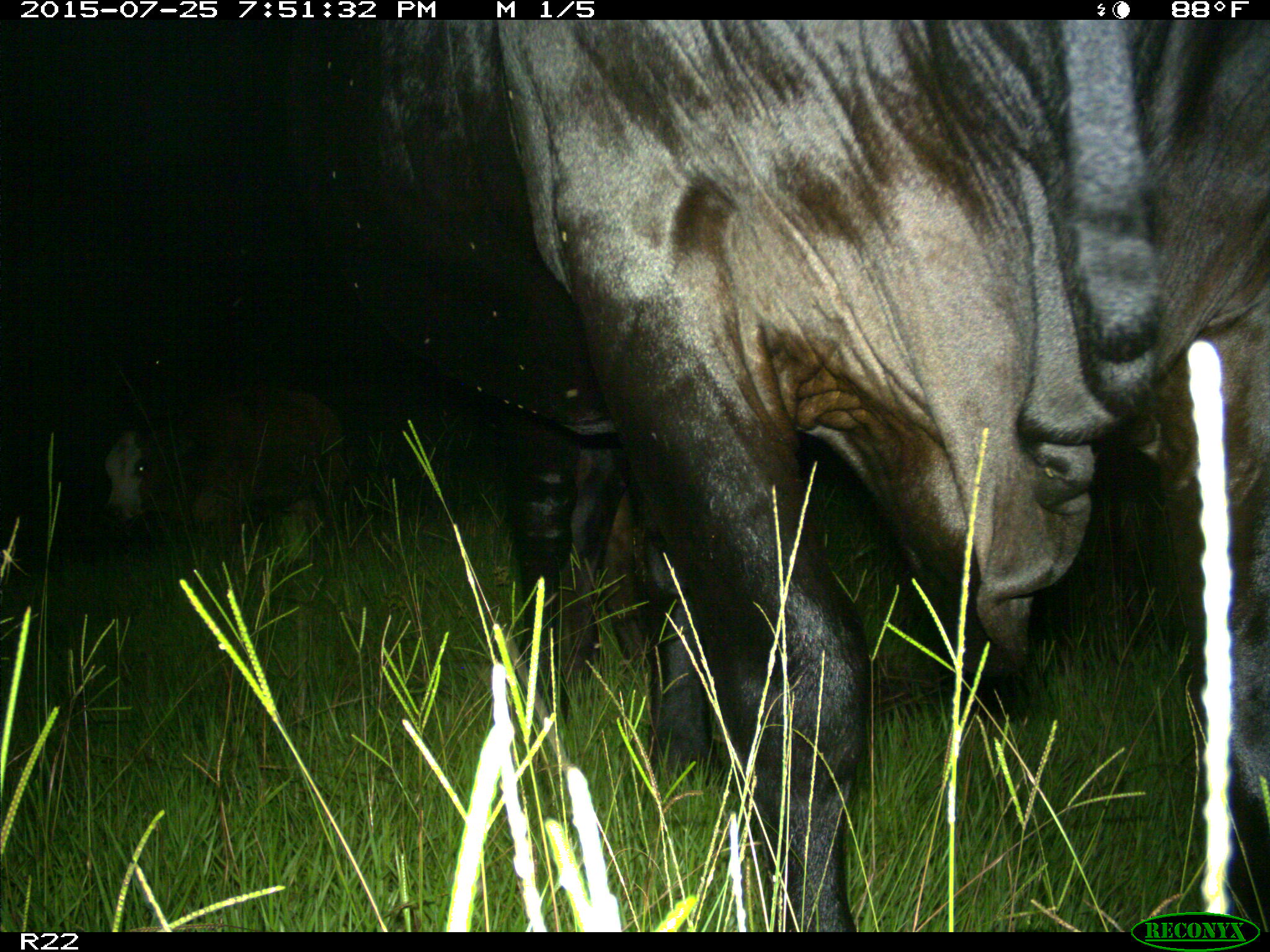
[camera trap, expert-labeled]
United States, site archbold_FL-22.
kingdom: Animalia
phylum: Chordata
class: Mammalia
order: Artiodactyla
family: Bovidae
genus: Bos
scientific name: Bos taurus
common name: domestic cow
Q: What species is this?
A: Bos taurus (domestic cow).